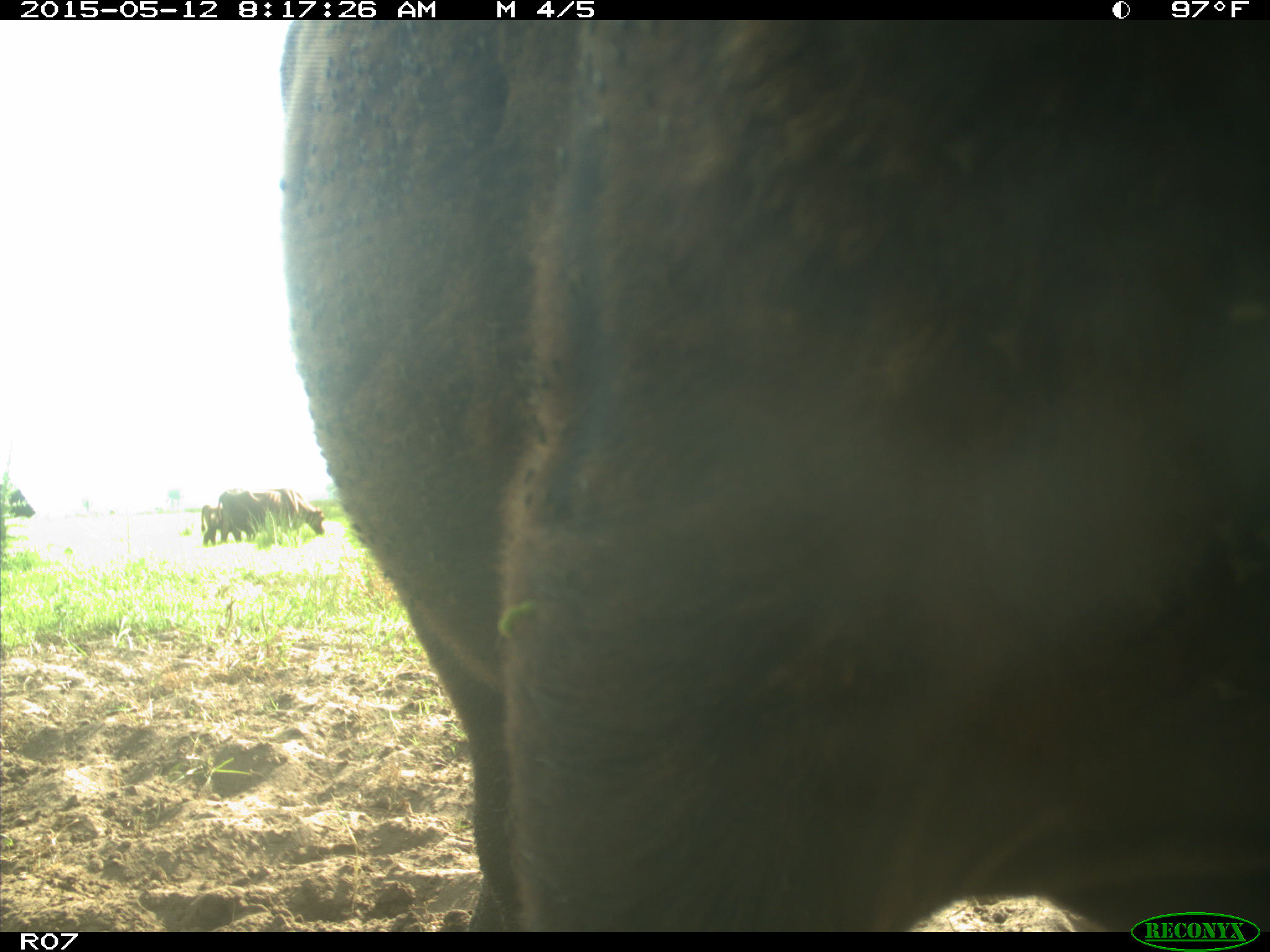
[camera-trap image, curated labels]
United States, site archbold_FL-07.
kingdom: Animalia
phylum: Chordata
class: Mammalia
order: Artiodactyla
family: Bovidae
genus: Bos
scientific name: Bos taurus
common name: domestic cow